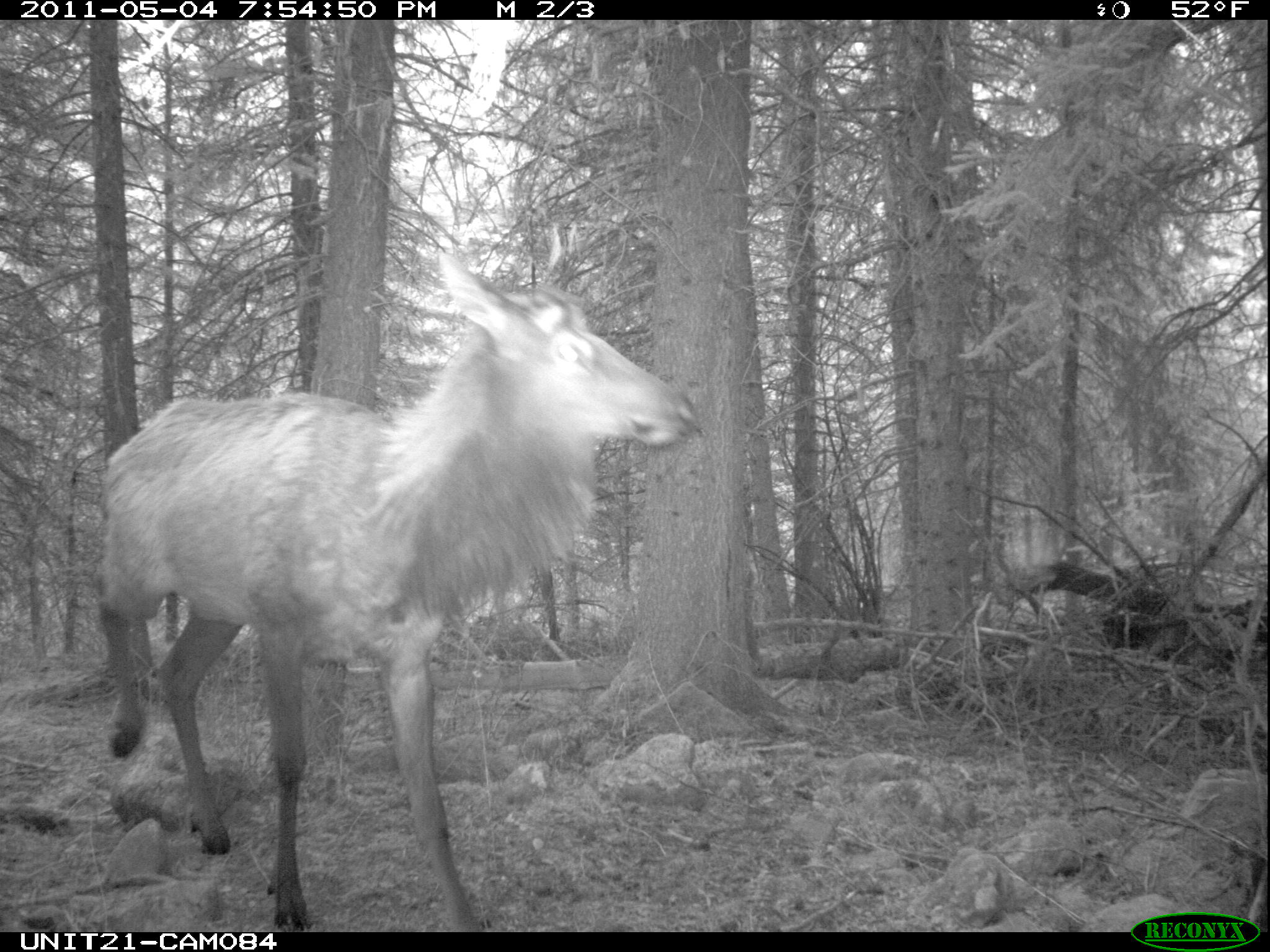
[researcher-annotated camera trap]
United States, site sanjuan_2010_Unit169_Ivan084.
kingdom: Animalia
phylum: Chordata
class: Mammalia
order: Artiodactyla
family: Cervidae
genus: Cervus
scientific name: Cervus elaphus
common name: red deer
Cervus elaphus (red deer).